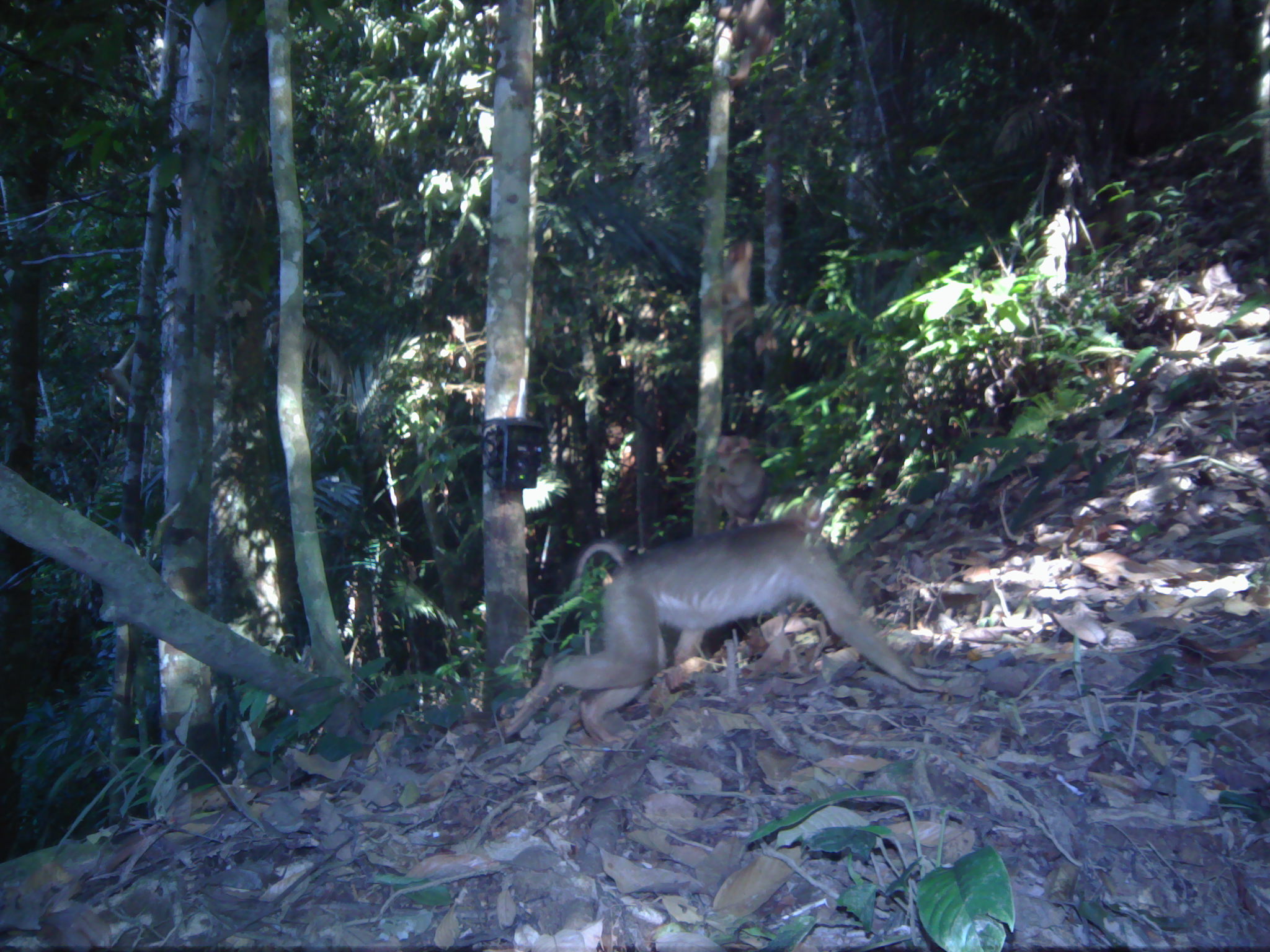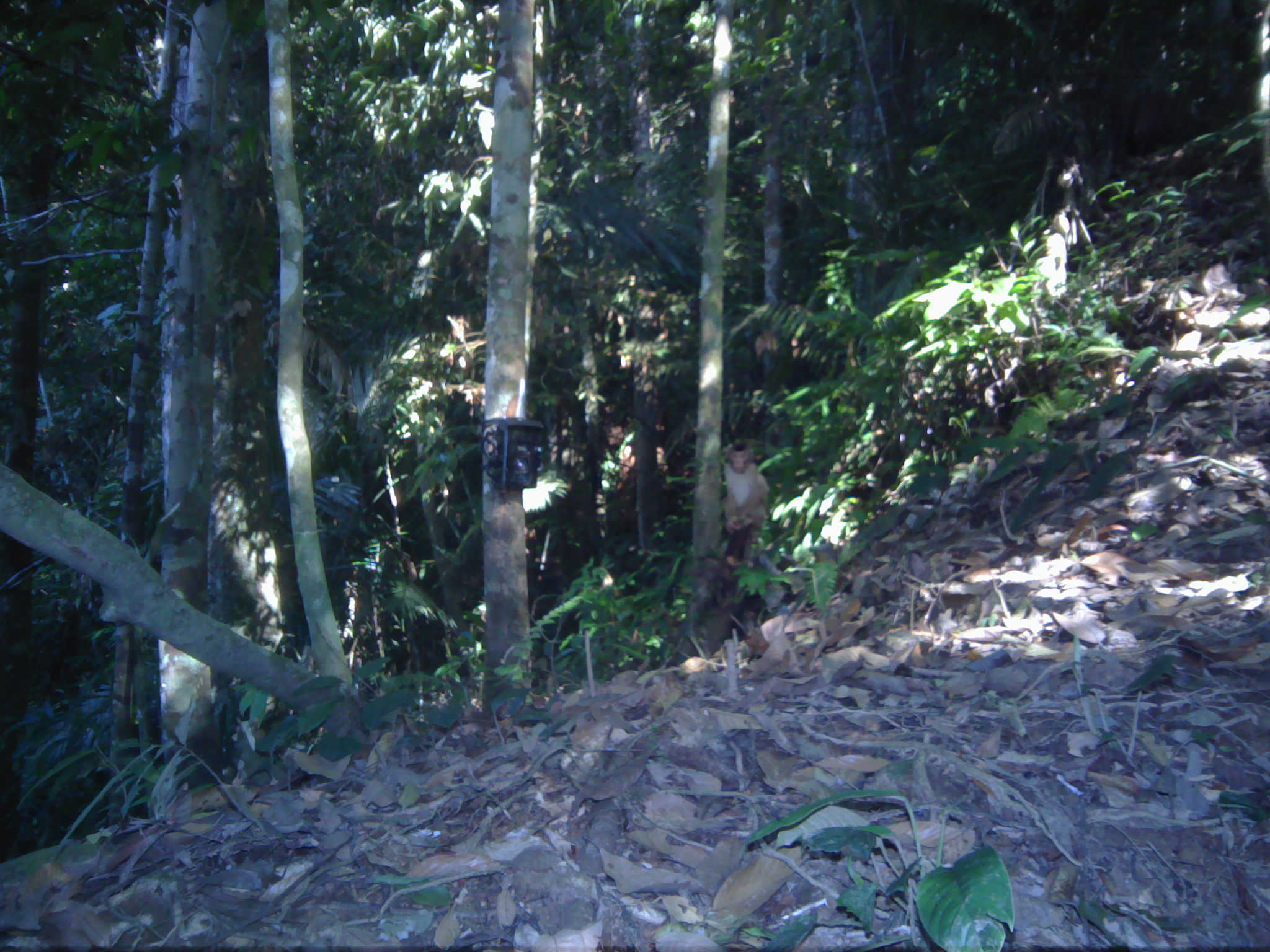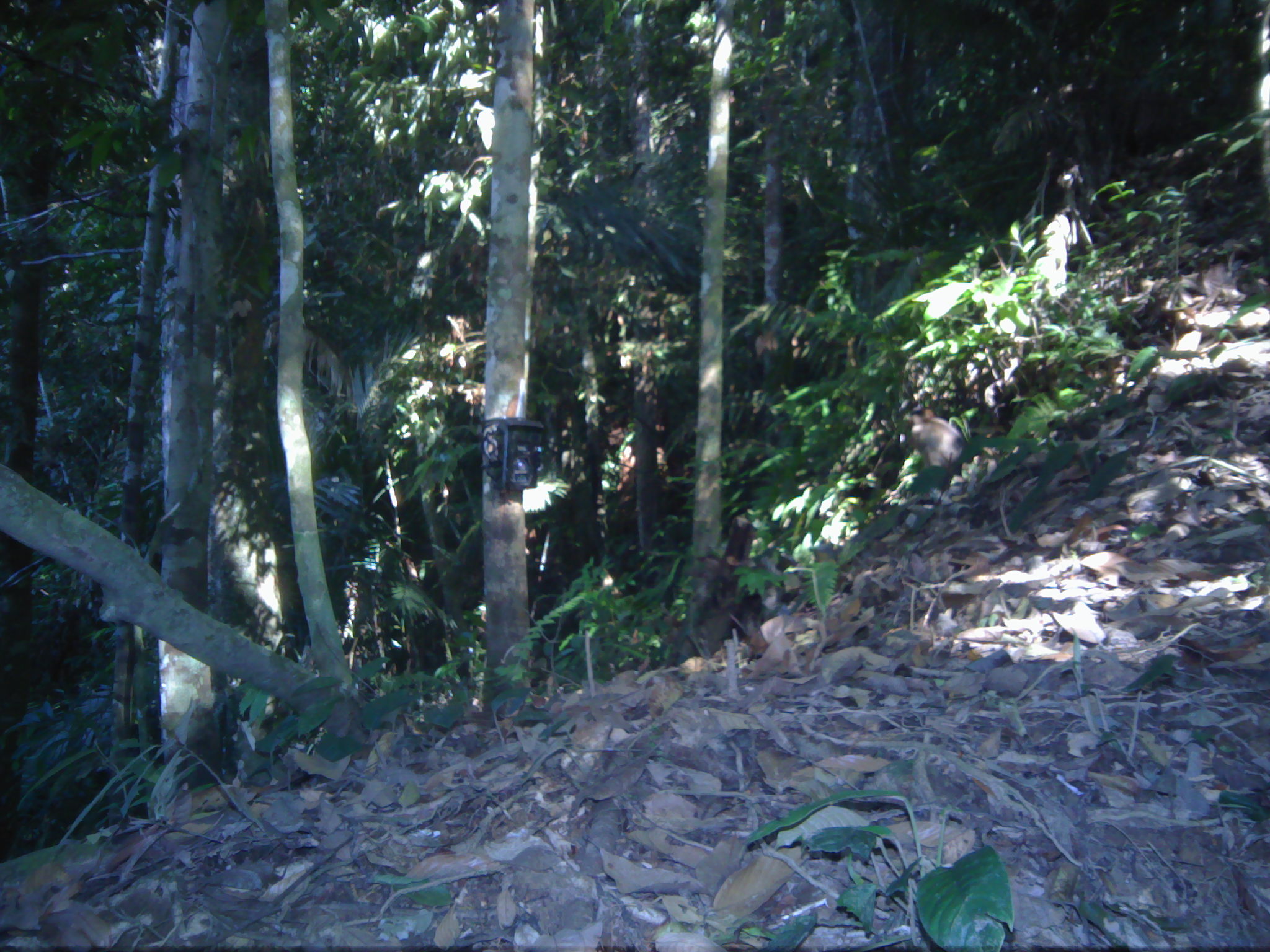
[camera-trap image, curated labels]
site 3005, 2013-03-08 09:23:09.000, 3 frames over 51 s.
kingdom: Animalia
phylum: Chordata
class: Mammalia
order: Primates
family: Cercopithecidae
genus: Macaca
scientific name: Macaca nemestrina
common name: southern pig-tailed macaque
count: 2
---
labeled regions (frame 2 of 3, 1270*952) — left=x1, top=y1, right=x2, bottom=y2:
macaca nemestrina: left=720, top=440, right=768, bottom=538